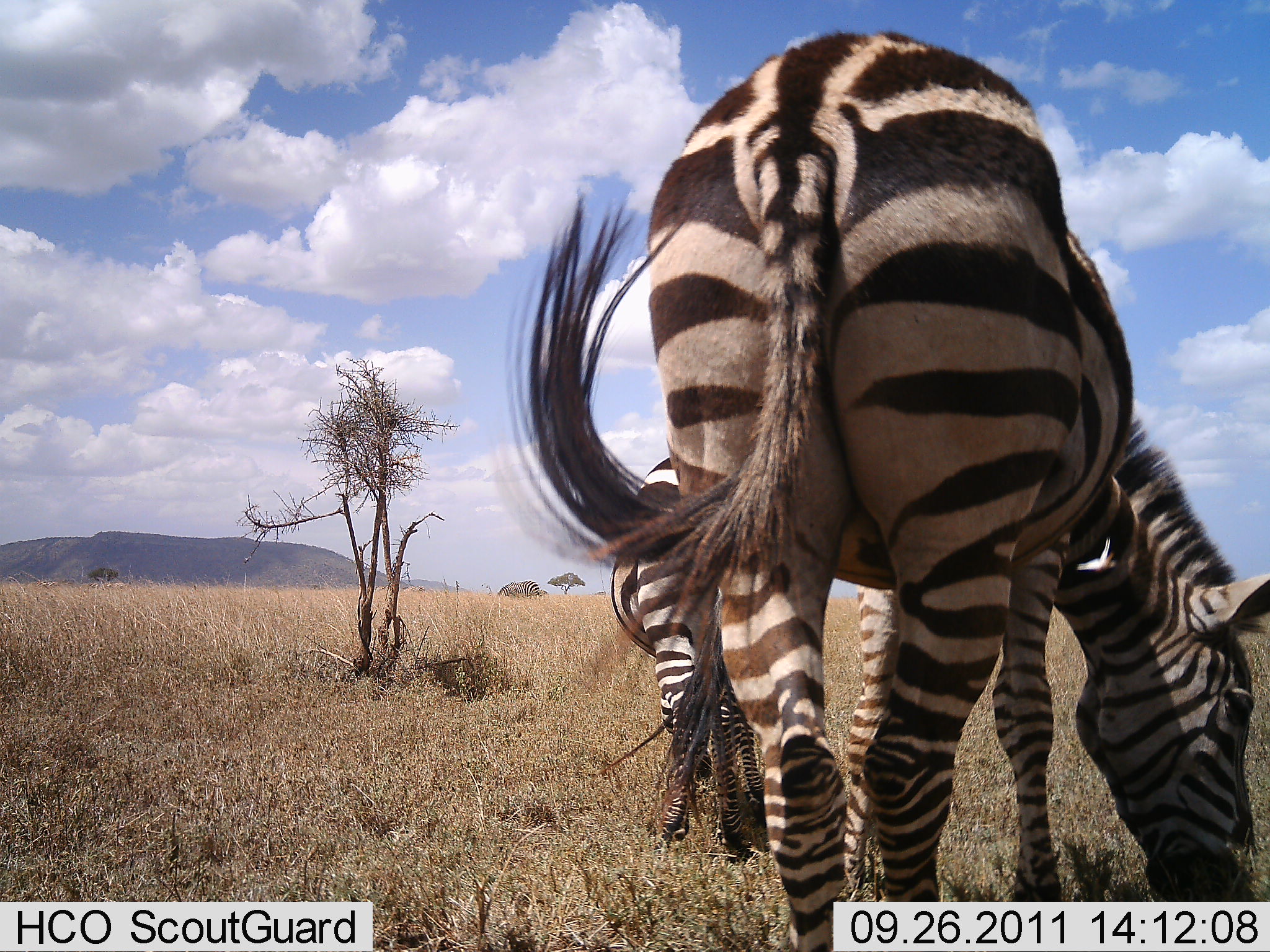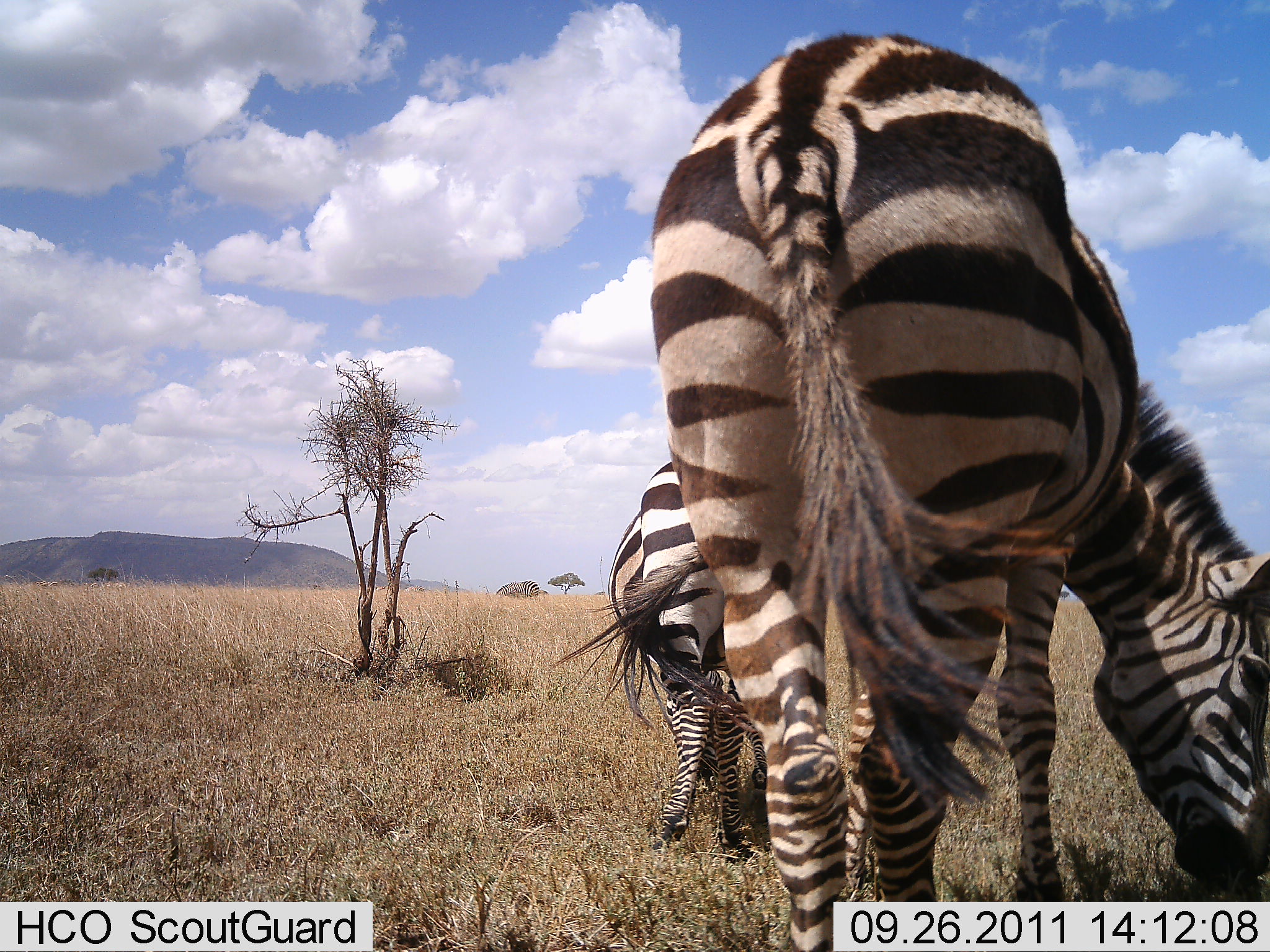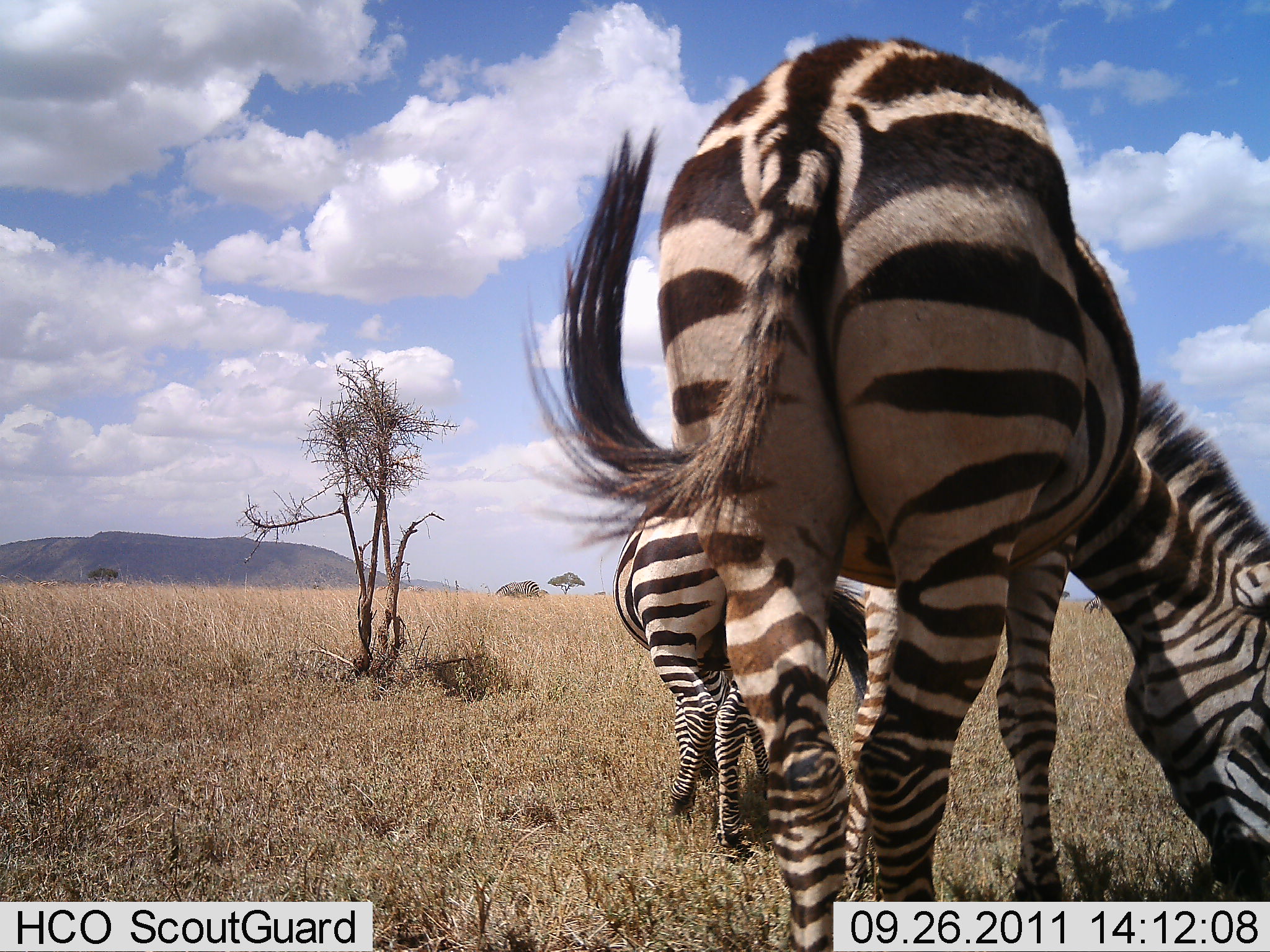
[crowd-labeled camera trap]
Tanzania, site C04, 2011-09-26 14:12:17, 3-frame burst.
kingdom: Animalia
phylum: Chordata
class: Mammalia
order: Perissodactyla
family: Equidae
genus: Equus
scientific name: Equus quagga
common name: plains zebra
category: zebra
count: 2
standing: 33%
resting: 0%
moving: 0%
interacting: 0%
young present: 0%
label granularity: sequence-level